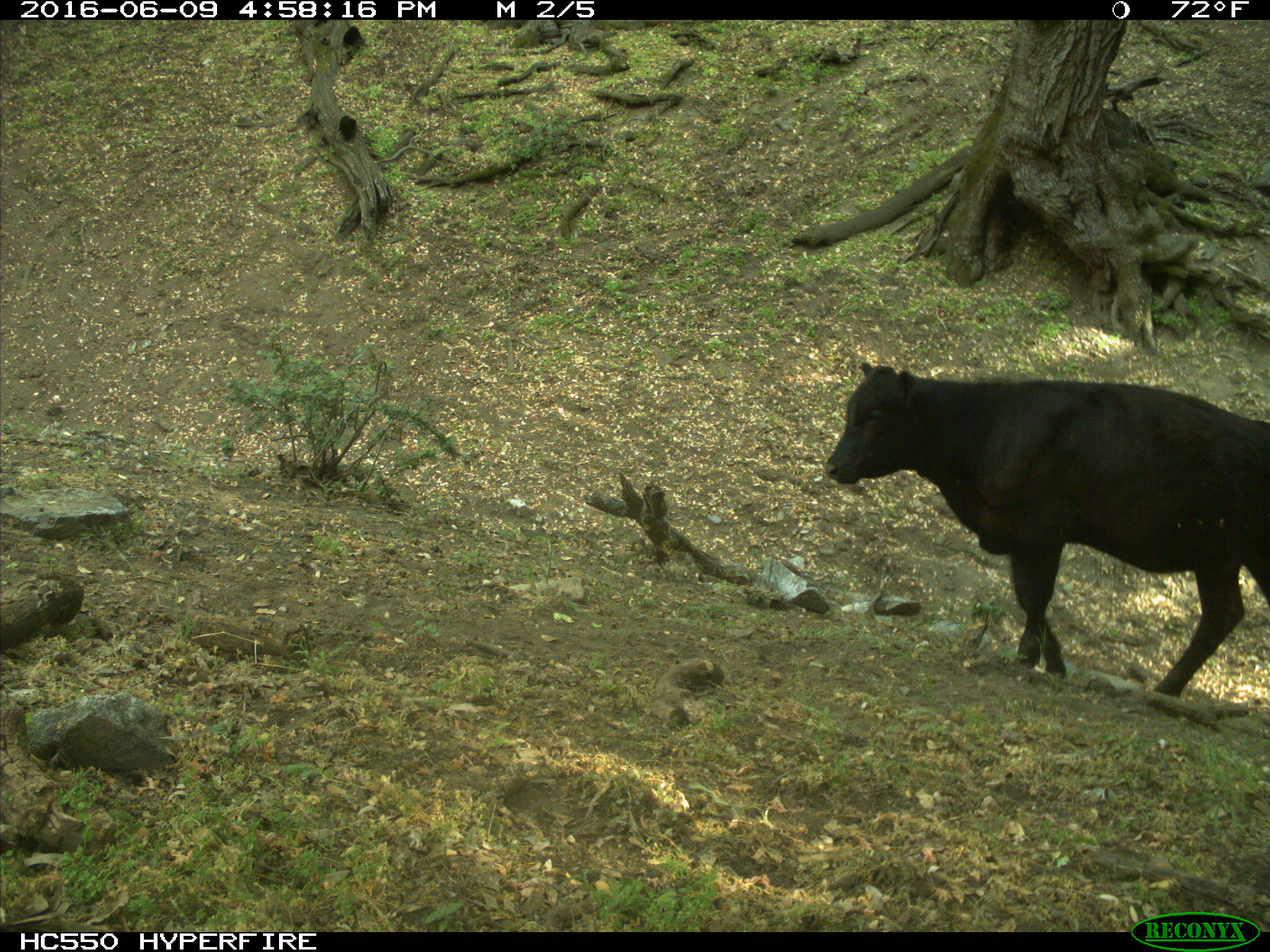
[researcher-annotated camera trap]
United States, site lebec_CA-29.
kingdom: Animalia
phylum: Chordata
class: Mammalia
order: Artiodactyla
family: Bovidae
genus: Bos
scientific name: Bos taurus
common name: domestic cow